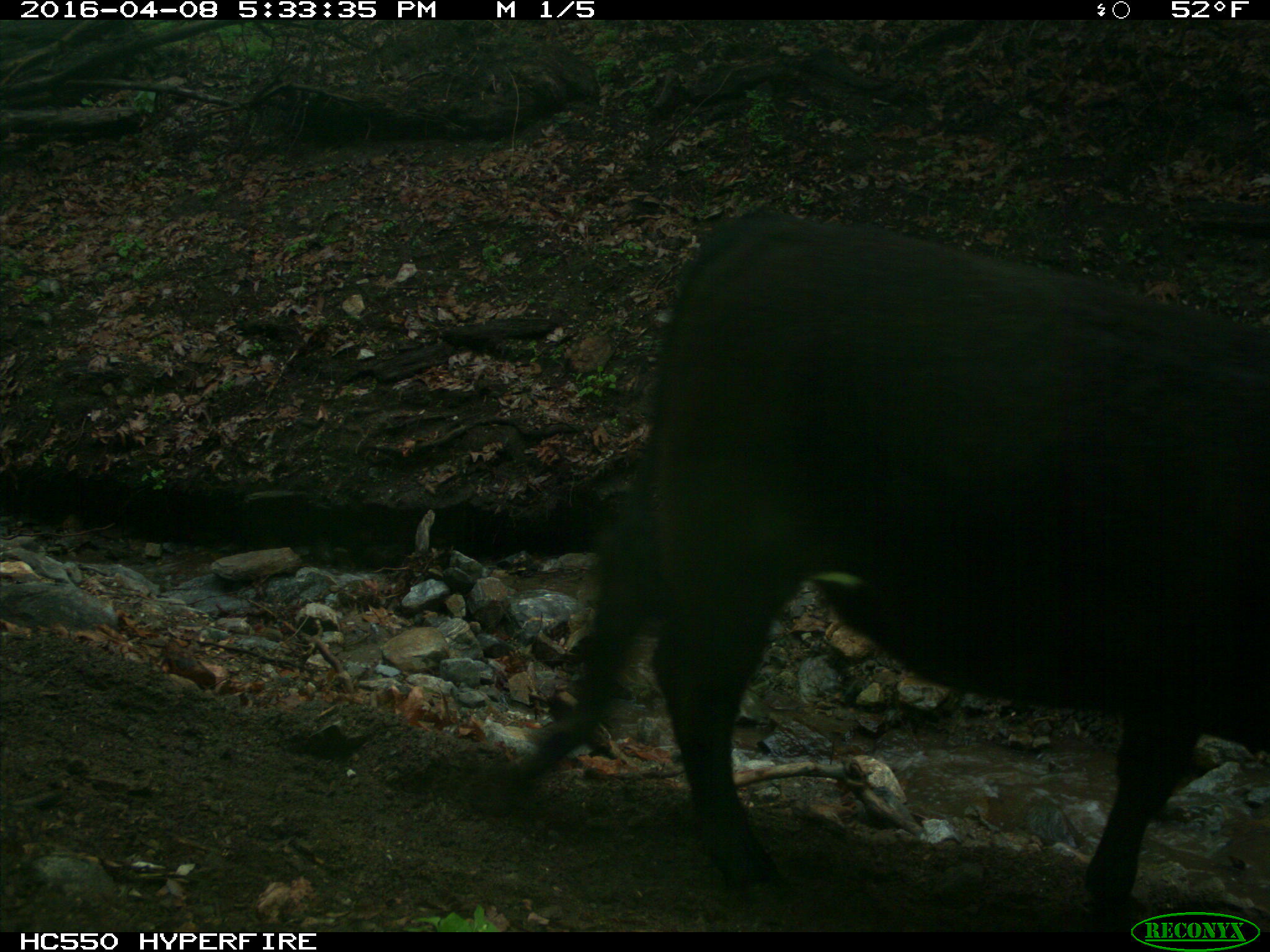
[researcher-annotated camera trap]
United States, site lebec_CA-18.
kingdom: Animalia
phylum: Chordata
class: Mammalia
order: Artiodactyla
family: Bovidae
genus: Bos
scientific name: Bos taurus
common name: domestic cow